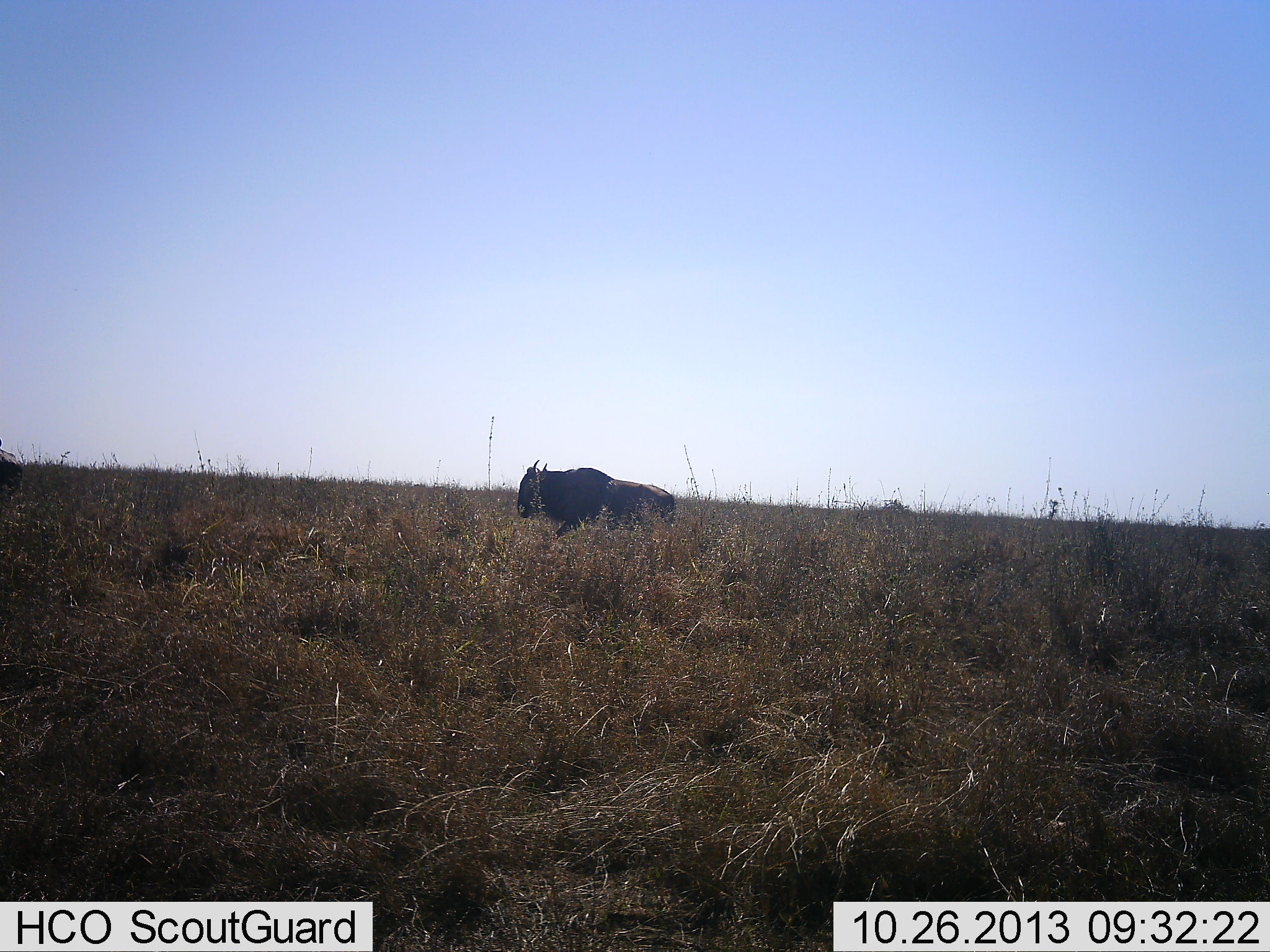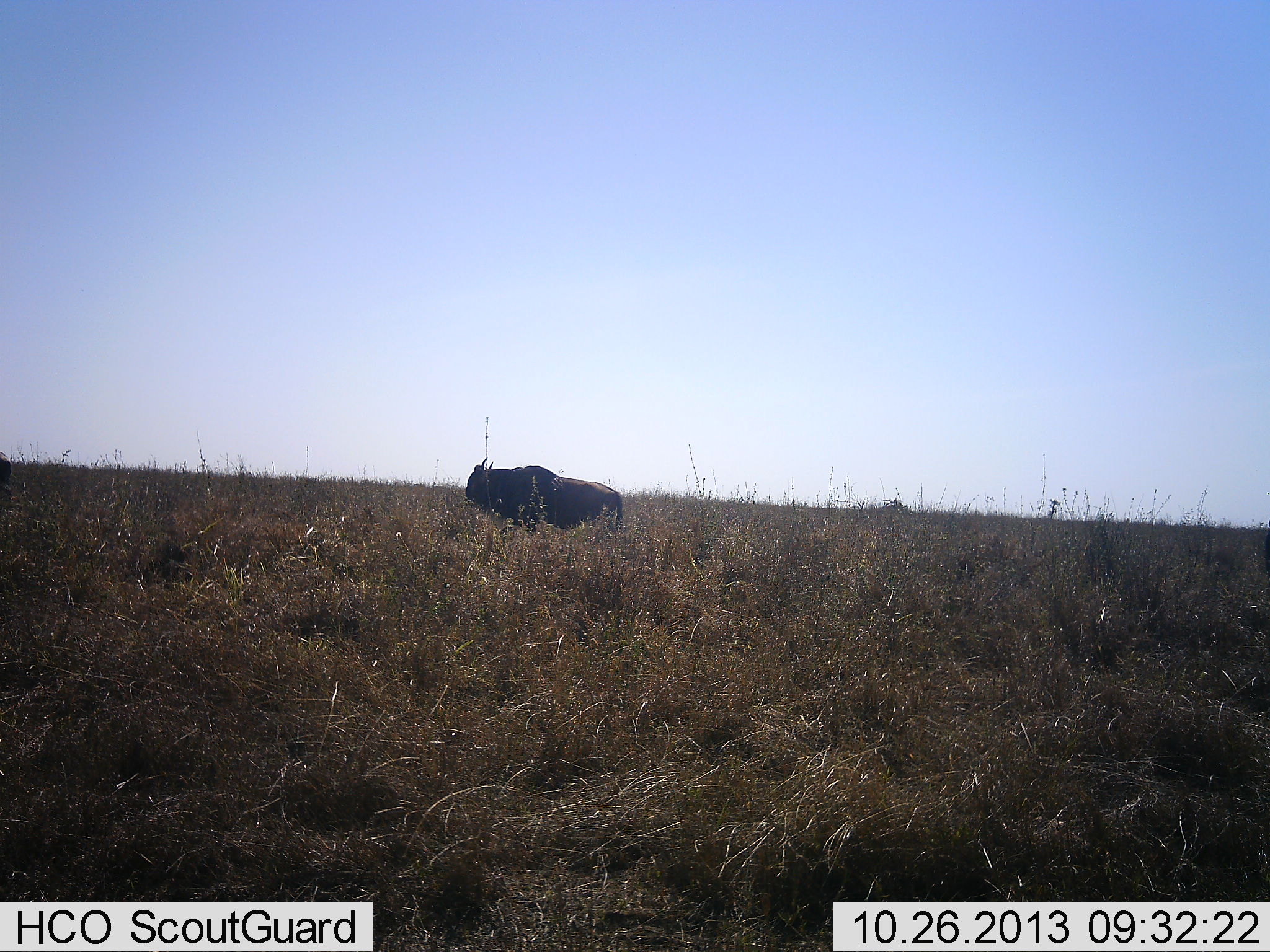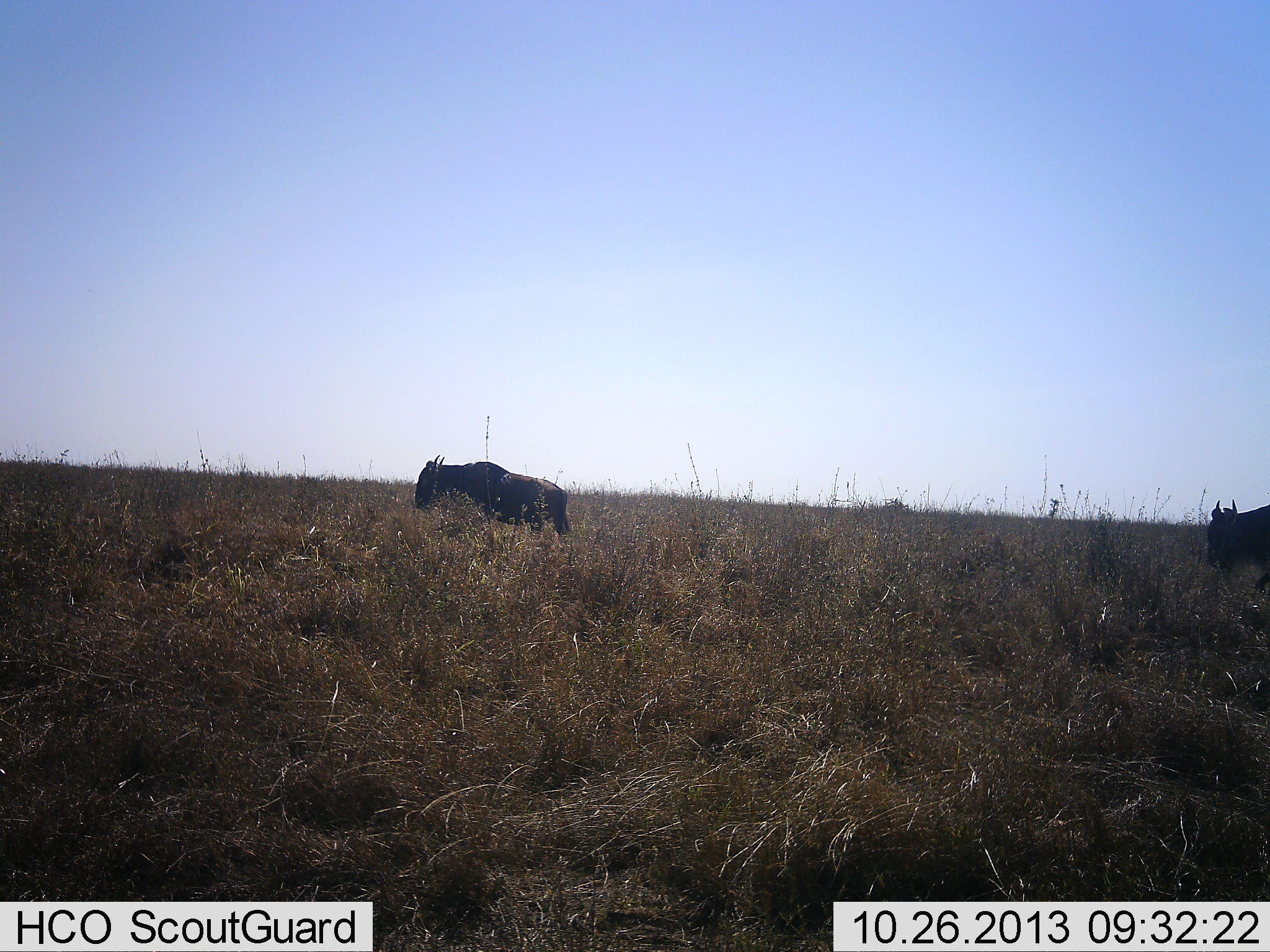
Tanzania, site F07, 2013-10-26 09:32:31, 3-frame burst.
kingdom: Animalia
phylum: Chordata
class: Mammalia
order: Artiodactyla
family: Bovidae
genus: Connochaetes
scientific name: Connochaetes taurinus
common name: blue wildebeest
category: wildebeest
Wildebeest (blue wildebeest) (Connochaetes taurinus), count 2. Behavior (volunteer vote fractions): standing 17%, resting 0%, moving 83%, interacting 0%. Young present (vote fraction): 0%. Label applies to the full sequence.